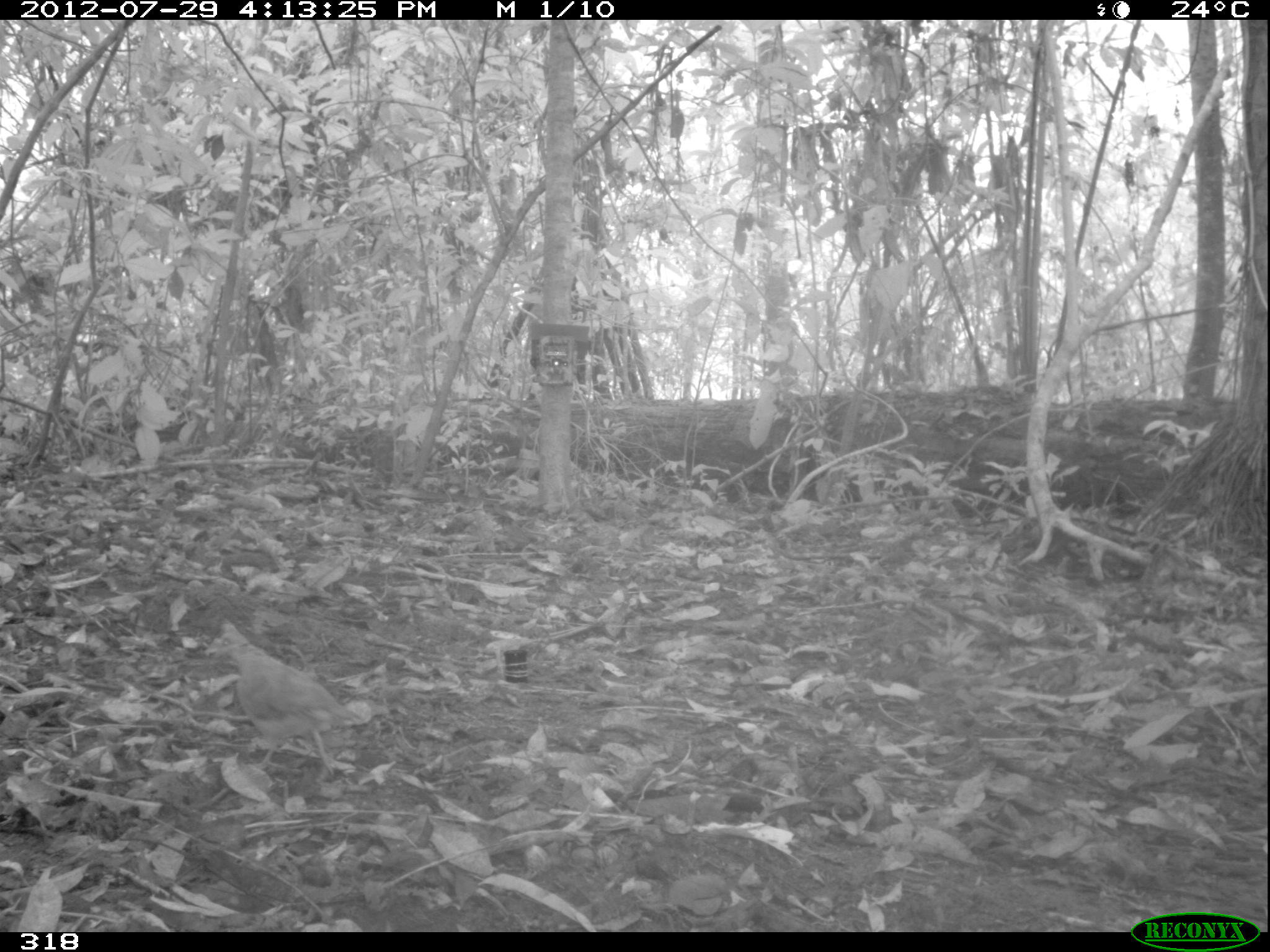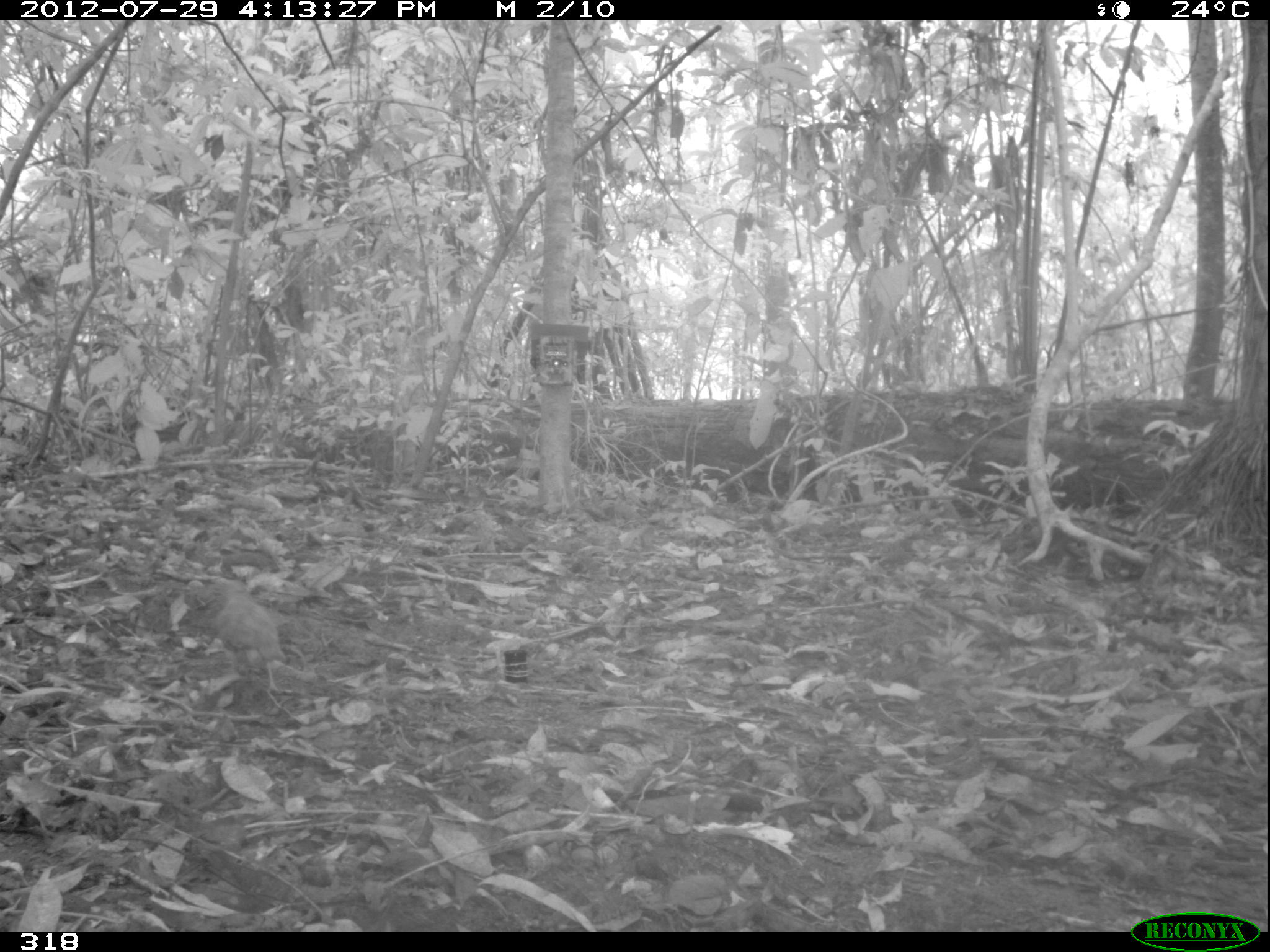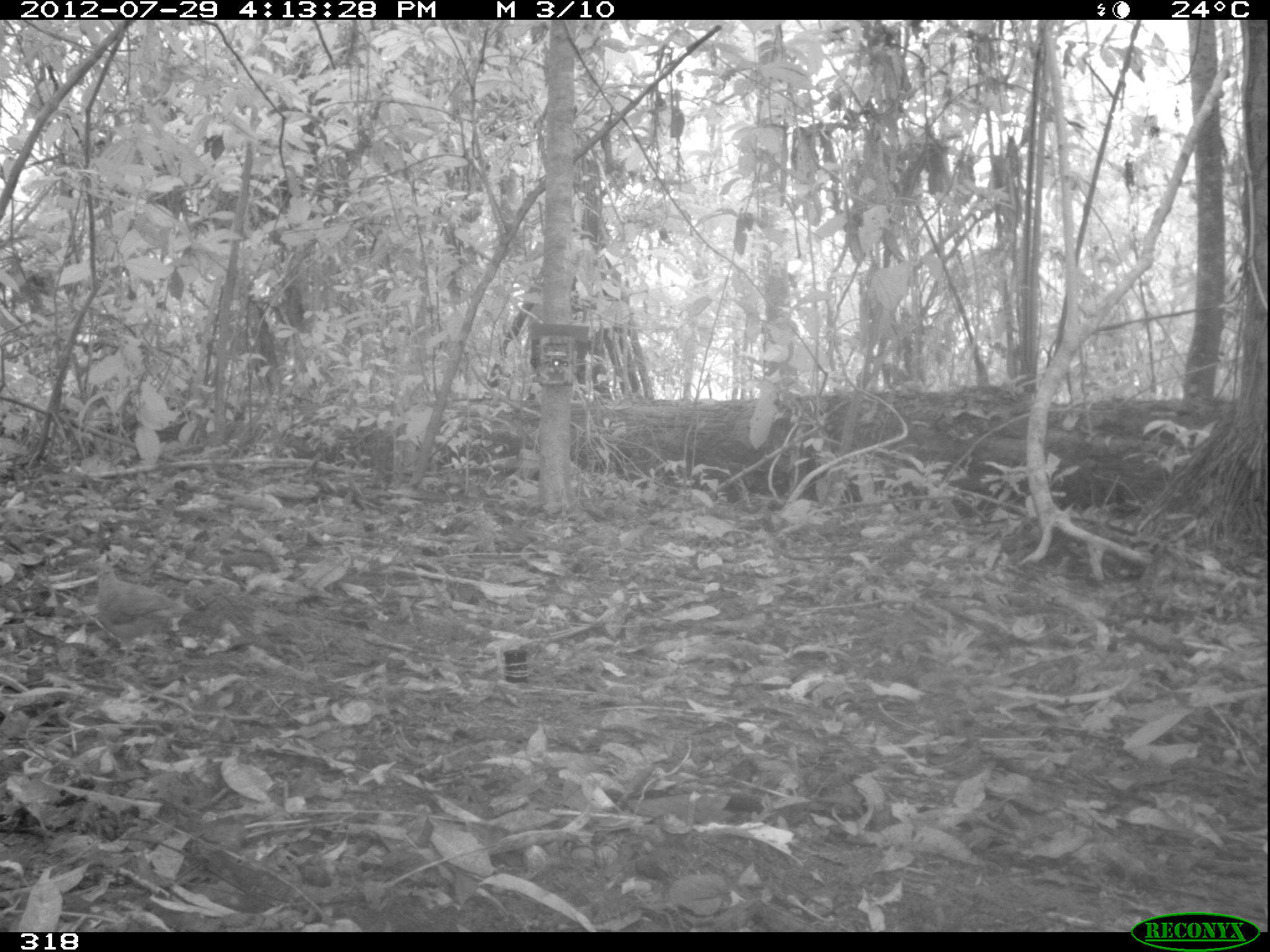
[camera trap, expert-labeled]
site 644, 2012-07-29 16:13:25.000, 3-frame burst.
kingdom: Animalia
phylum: Chordata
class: Aves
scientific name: Aves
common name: bird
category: unknown bird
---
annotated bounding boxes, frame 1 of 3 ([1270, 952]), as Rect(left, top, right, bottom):
unknown bird: Rect(205, 622, 361, 776)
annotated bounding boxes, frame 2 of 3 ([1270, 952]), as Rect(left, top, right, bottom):
unknown bird: Rect(194, 580, 291, 697)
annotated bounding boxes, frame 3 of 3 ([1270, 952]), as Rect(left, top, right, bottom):
unknown bird: Rect(96, 564, 189, 665)